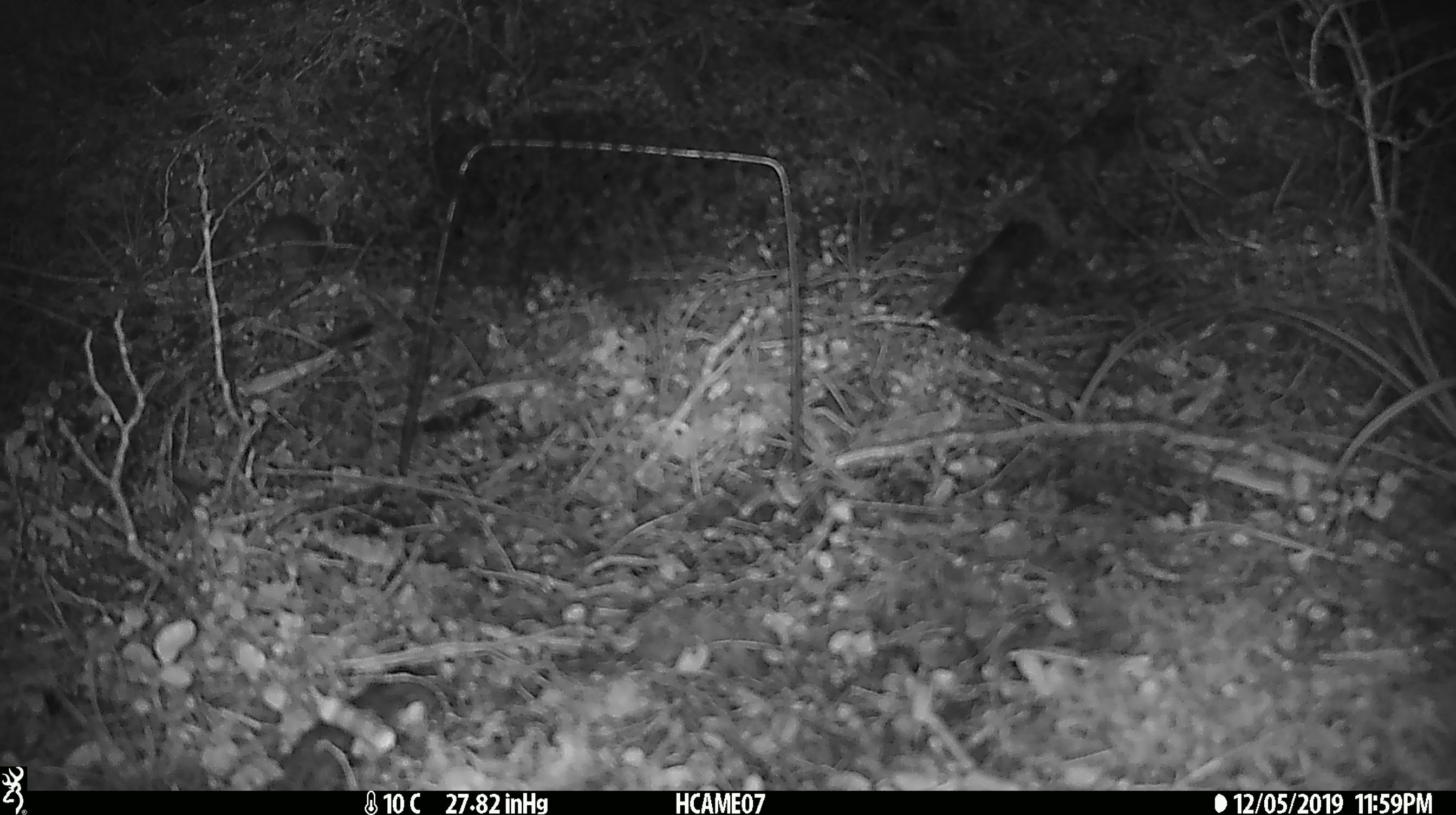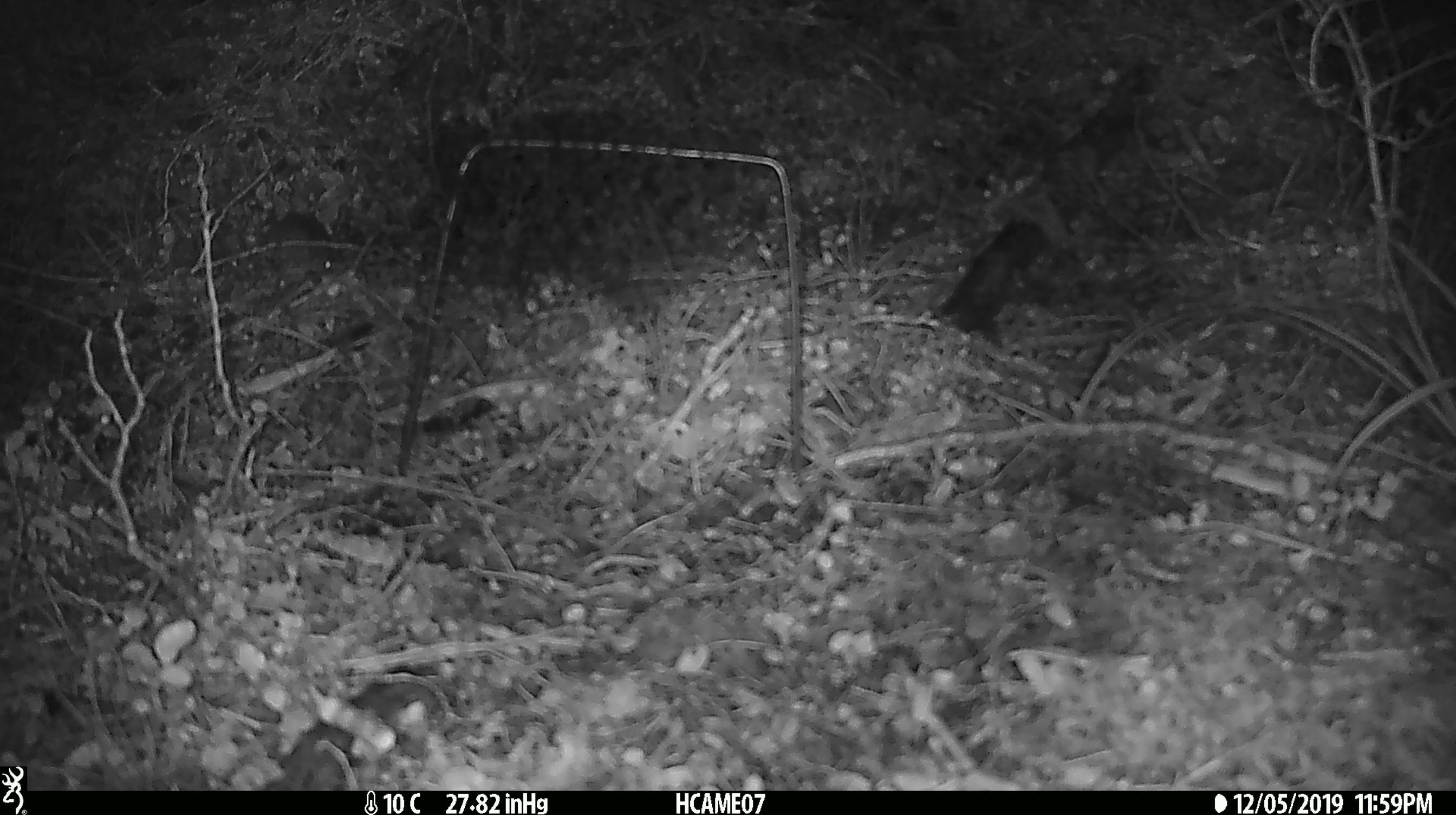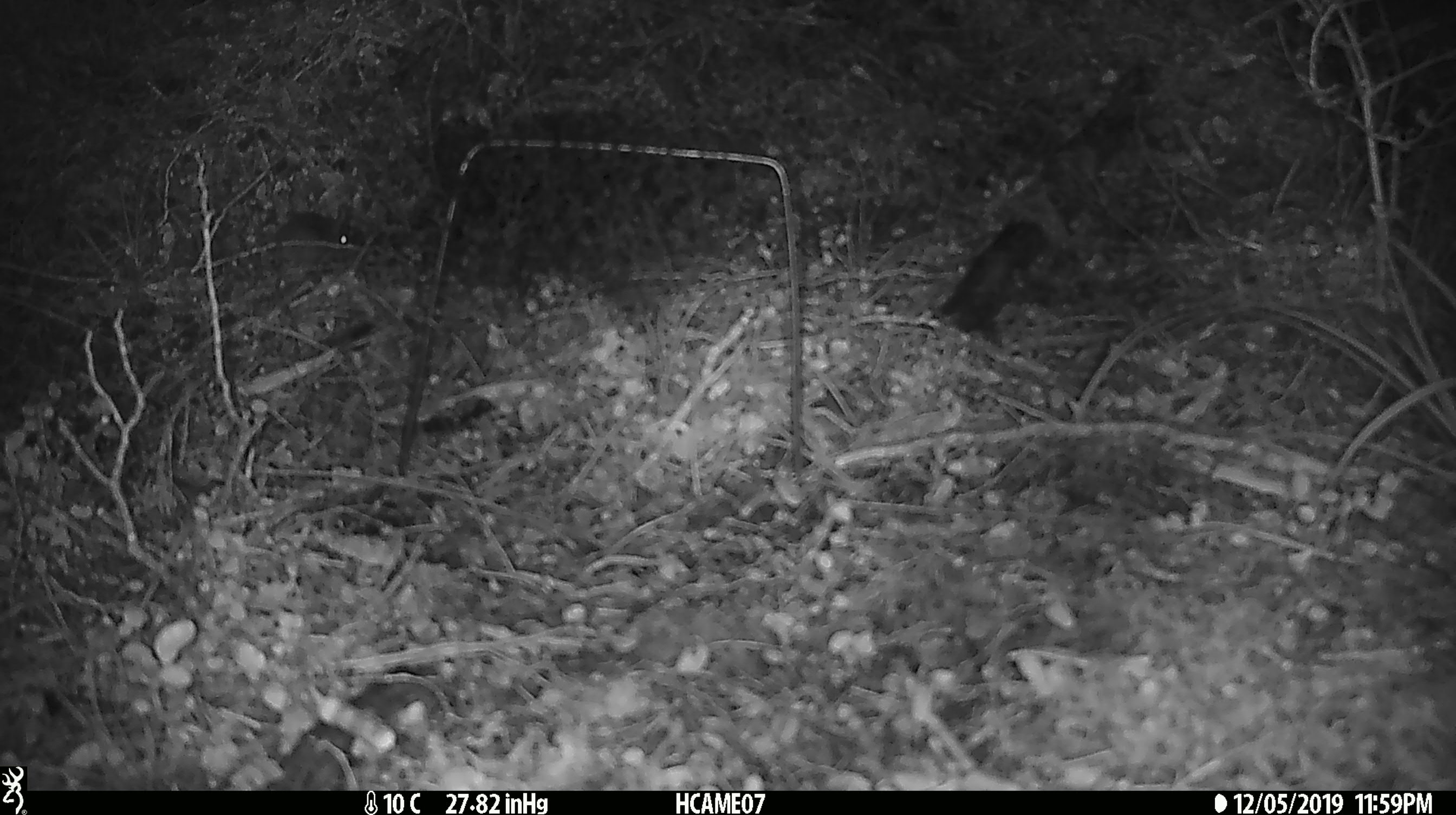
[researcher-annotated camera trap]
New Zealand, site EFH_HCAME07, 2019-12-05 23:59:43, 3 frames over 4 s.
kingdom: Animalia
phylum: Chordata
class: Mammalia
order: Rodentia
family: Muridae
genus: Mus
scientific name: Mus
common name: mouse